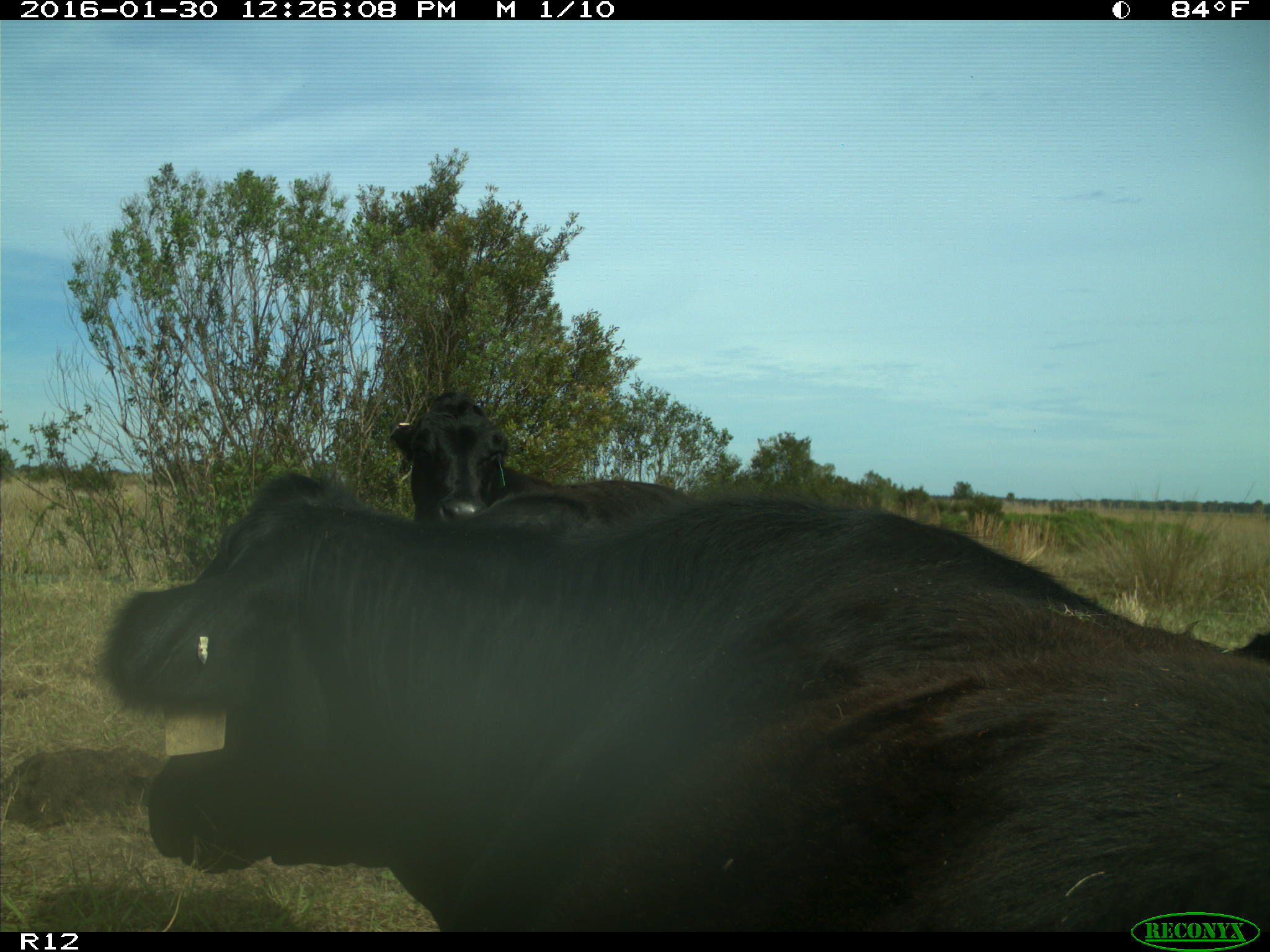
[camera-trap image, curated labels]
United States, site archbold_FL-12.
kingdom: Animalia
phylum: Chordata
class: Mammalia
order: Artiodactyla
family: Bovidae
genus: Bos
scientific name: Bos taurus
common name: domestic cow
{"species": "Bos taurus (domestic cow)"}